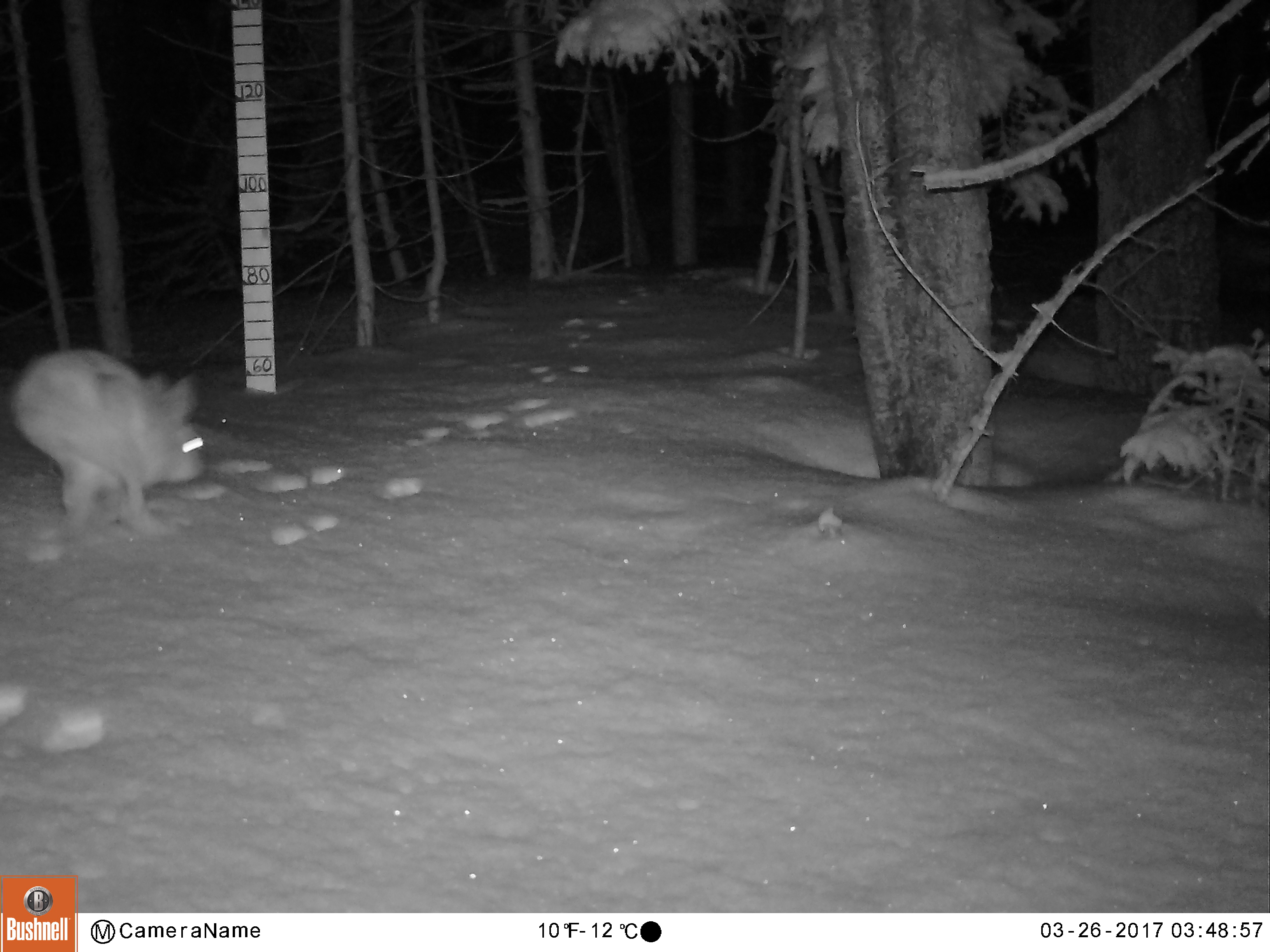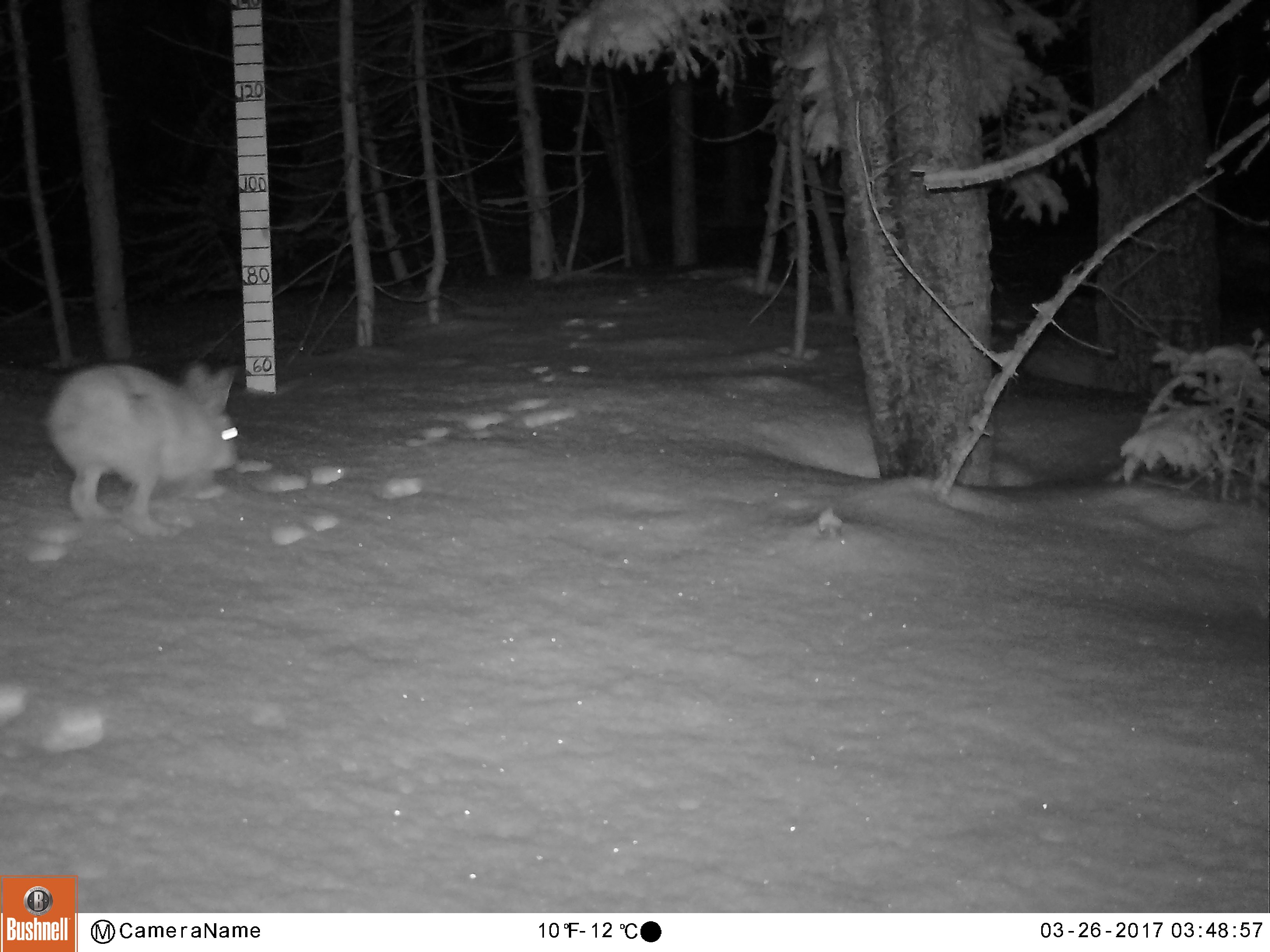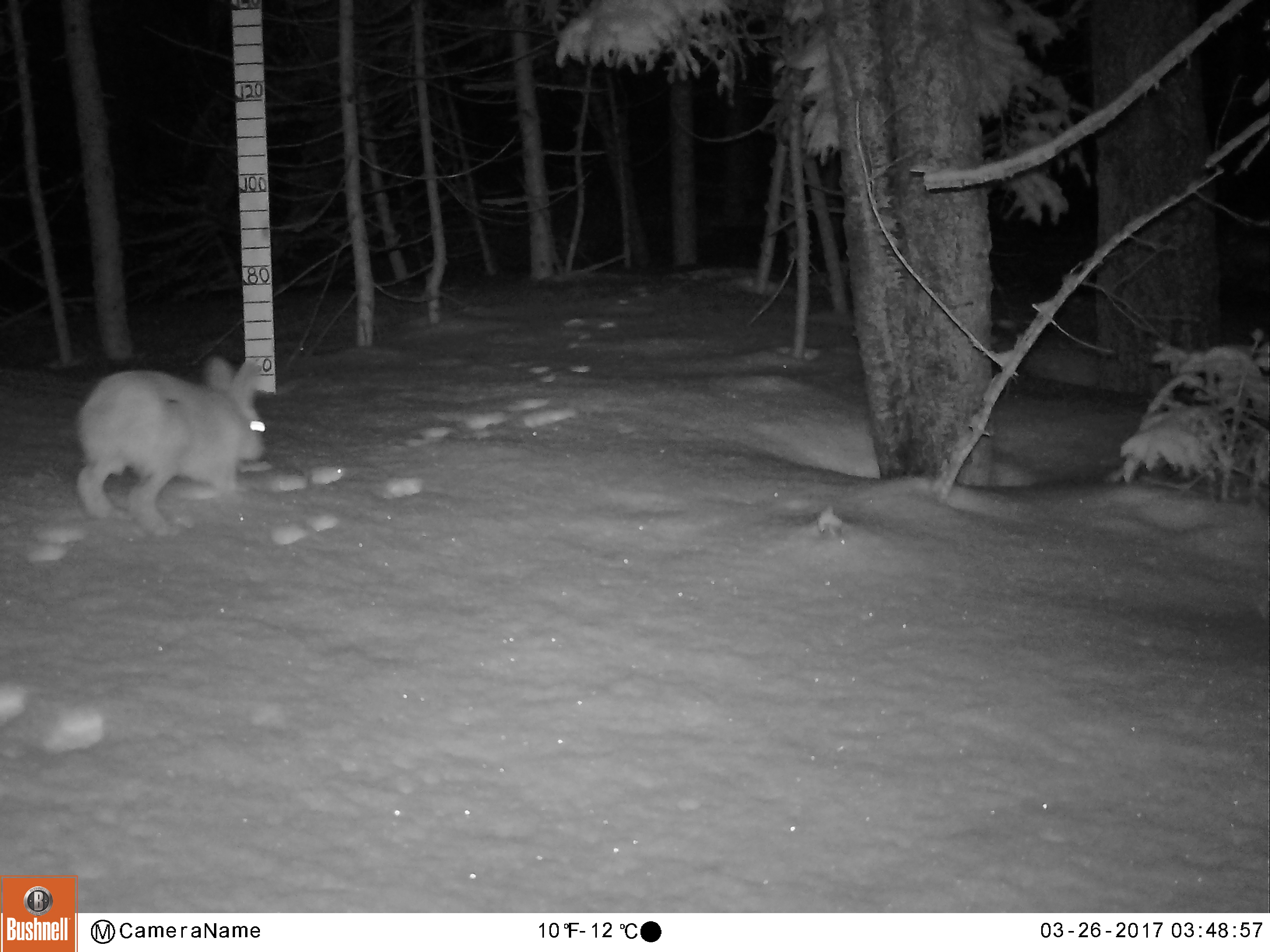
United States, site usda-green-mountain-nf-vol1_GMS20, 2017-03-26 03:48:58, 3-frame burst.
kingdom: Animalia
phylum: Chordata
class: Mammalia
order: Lagomorpha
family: Leporidae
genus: Lepus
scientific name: Lepus americanus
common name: snowshoe hare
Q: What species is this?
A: Snowshoe hare (Lepus americanus).